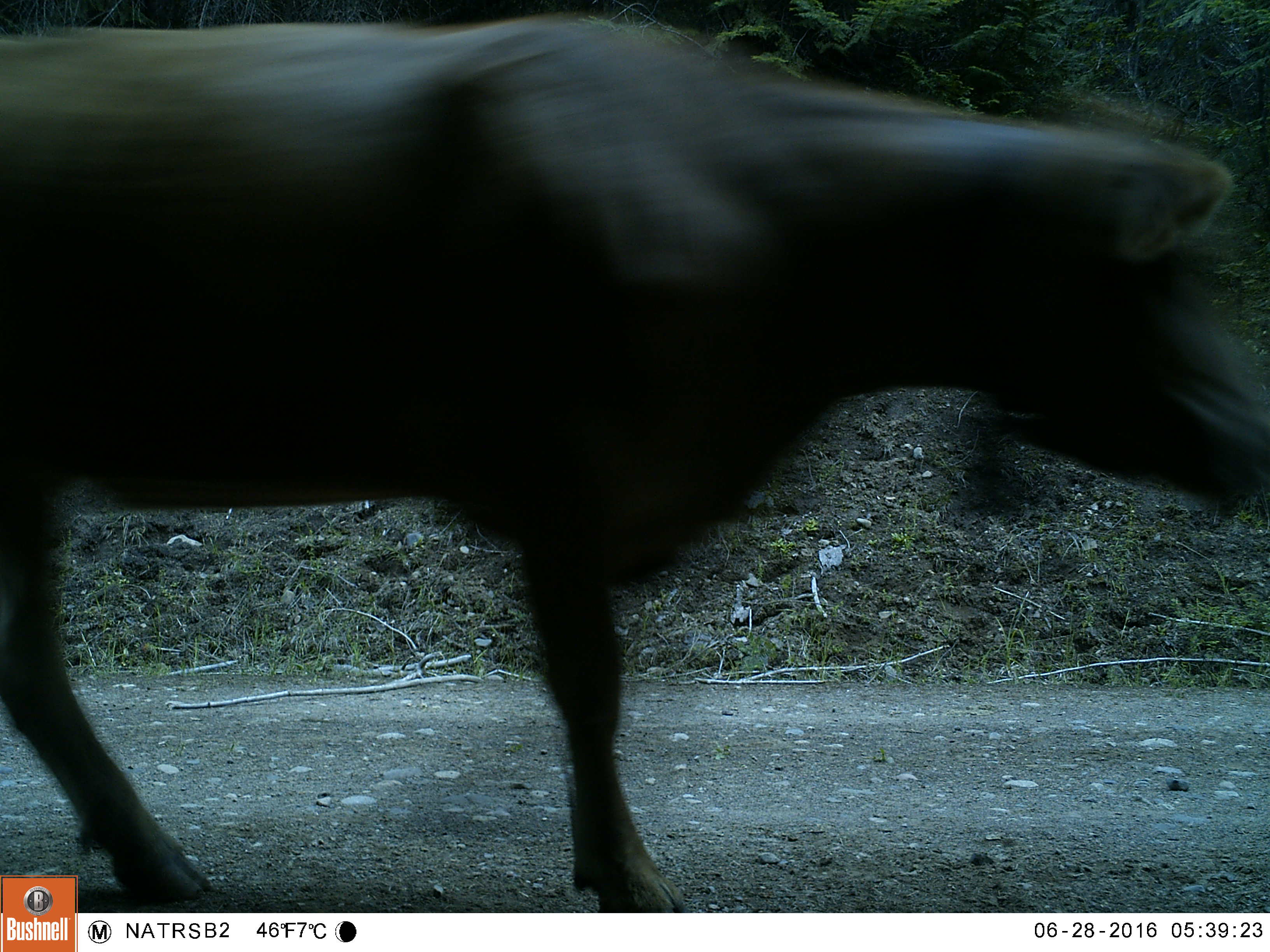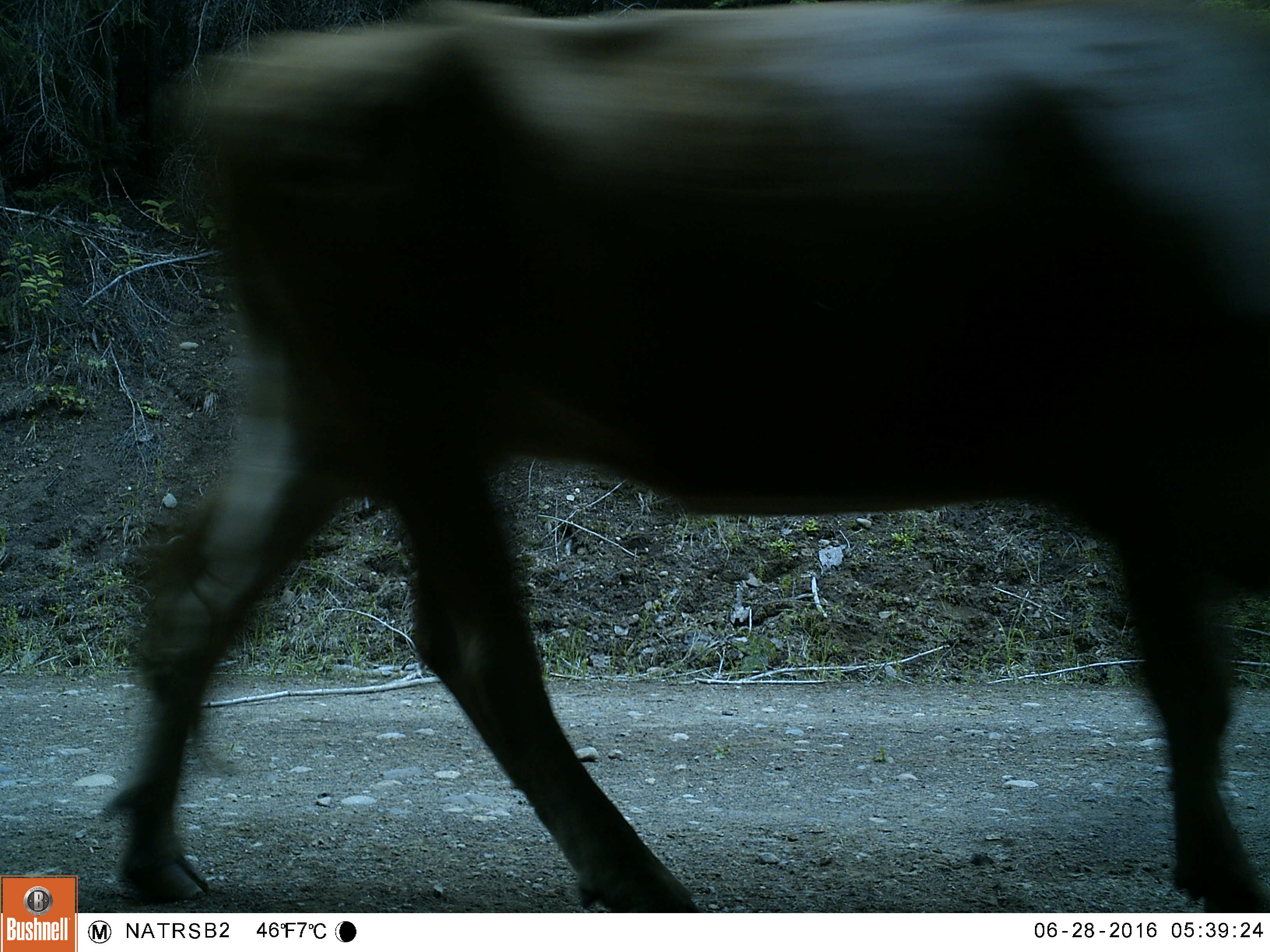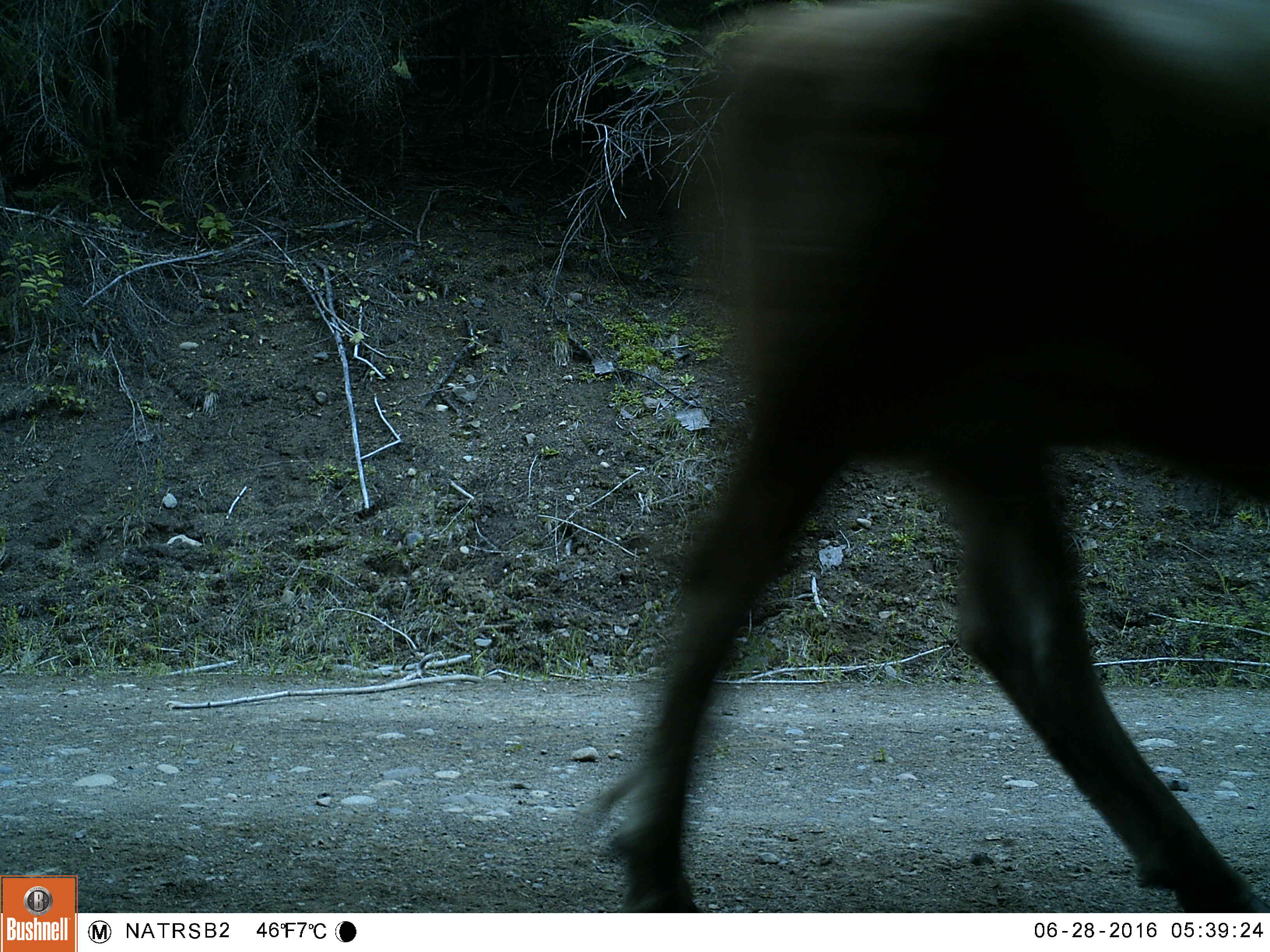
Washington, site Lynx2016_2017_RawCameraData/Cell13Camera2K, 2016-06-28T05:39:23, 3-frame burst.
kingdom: Animalia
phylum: Chordata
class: Mammalia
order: Artiodactyla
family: Bovidae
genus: Bos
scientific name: Bos taurus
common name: domestic cattle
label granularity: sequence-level